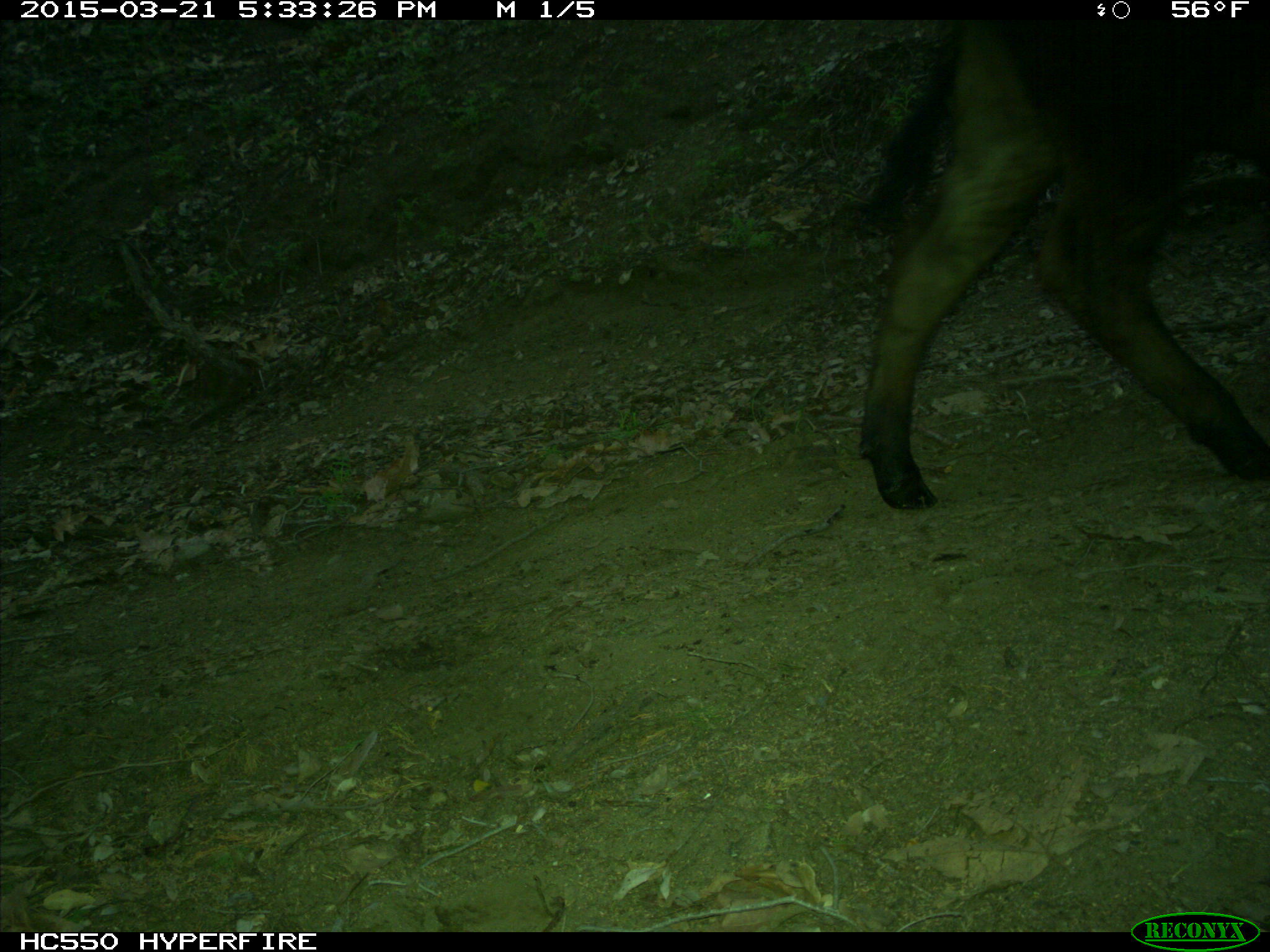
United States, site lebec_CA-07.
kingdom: Animalia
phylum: Chordata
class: Mammalia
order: Artiodactyla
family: Bovidae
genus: Bos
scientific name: Bos taurus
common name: domestic cow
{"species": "Bos taurus (domestic cow)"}